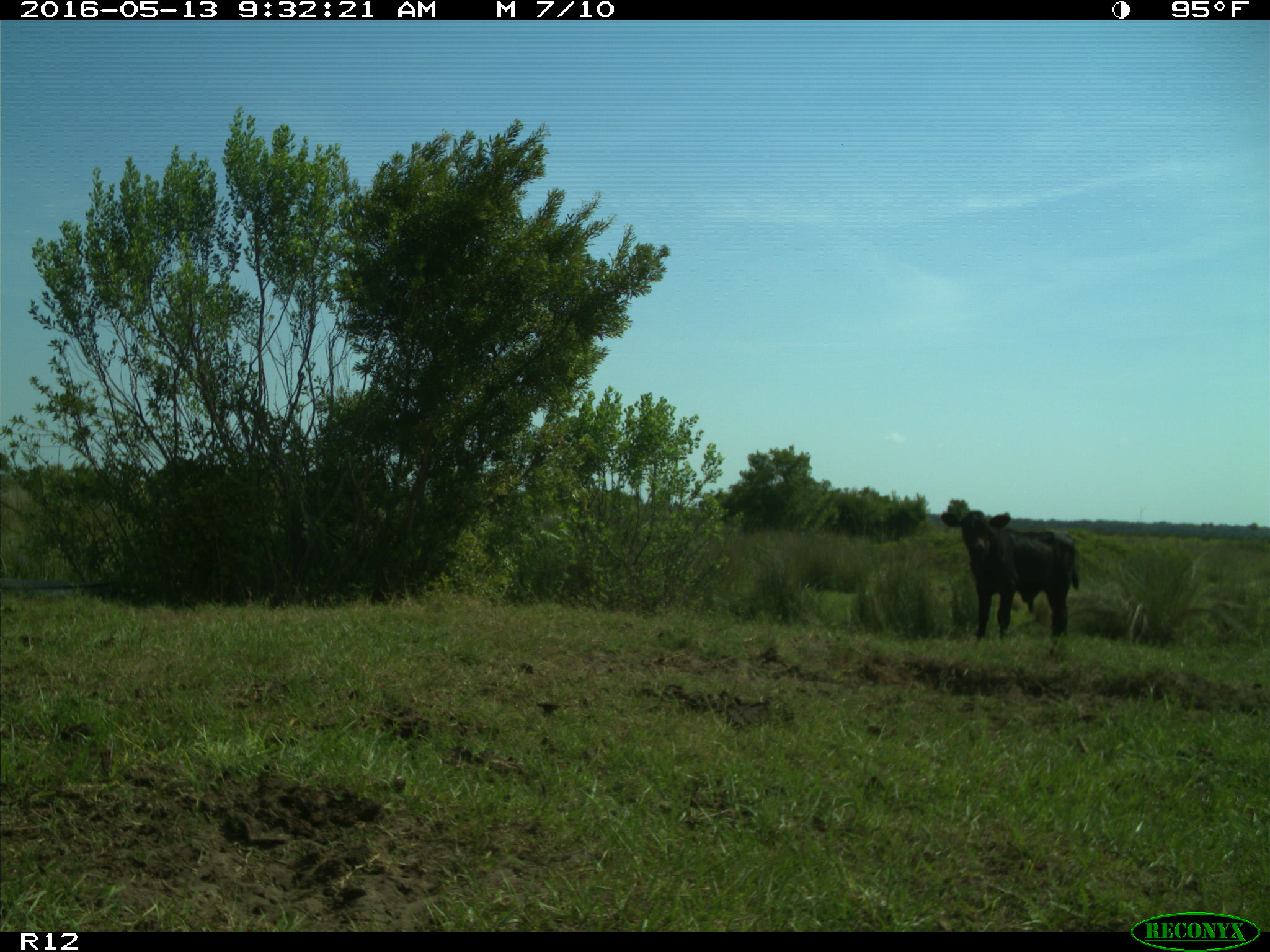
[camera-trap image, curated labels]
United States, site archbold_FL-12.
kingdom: Animalia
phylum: Chordata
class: Mammalia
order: Artiodactyla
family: Bovidae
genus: Bos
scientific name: Bos taurus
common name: domestic cow